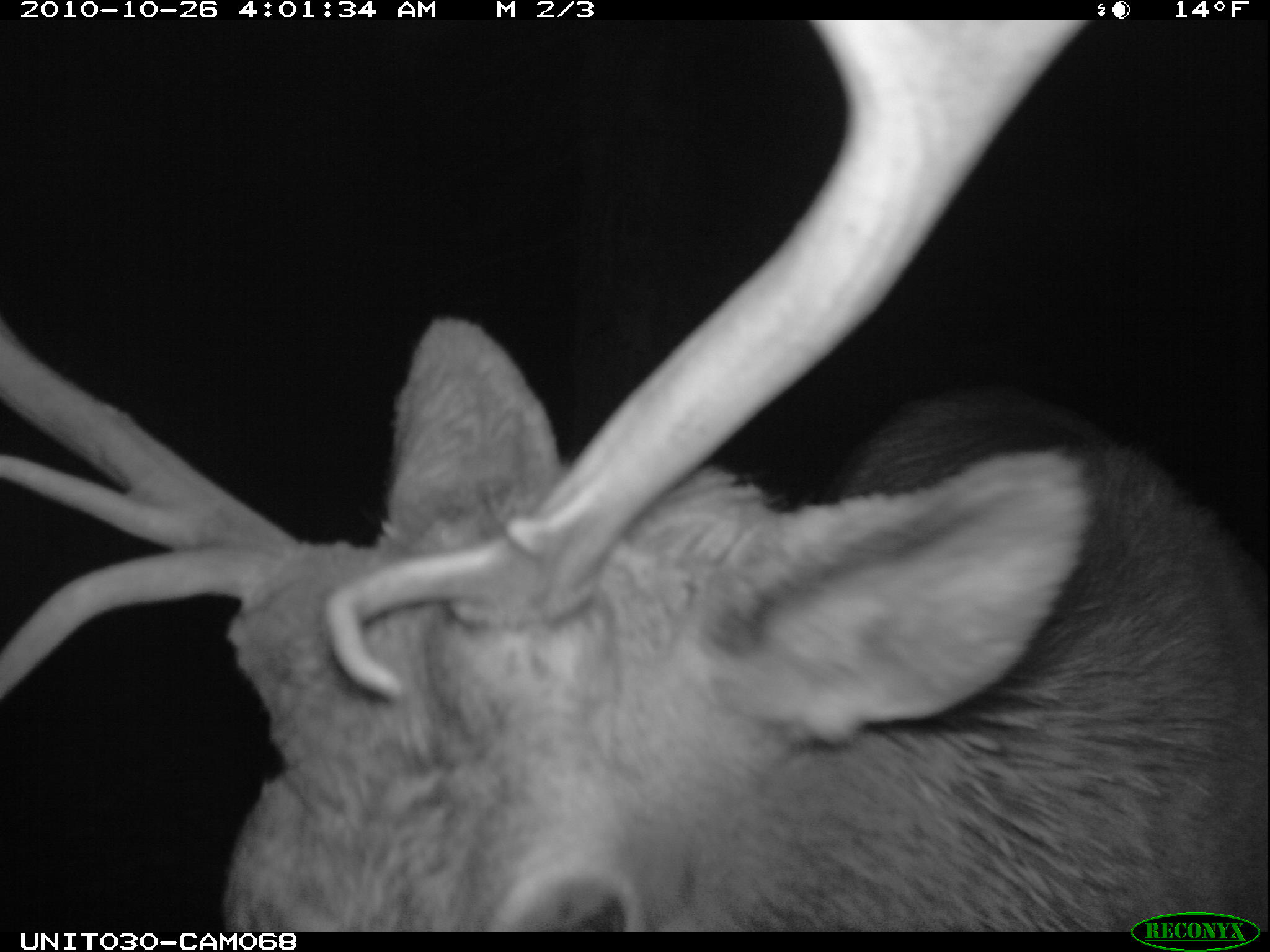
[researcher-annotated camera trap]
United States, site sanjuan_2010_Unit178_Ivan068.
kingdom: Animalia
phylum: Chordata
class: Mammalia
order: Artiodactyla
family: Cervidae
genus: Cervus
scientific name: Cervus elaphus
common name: red deer